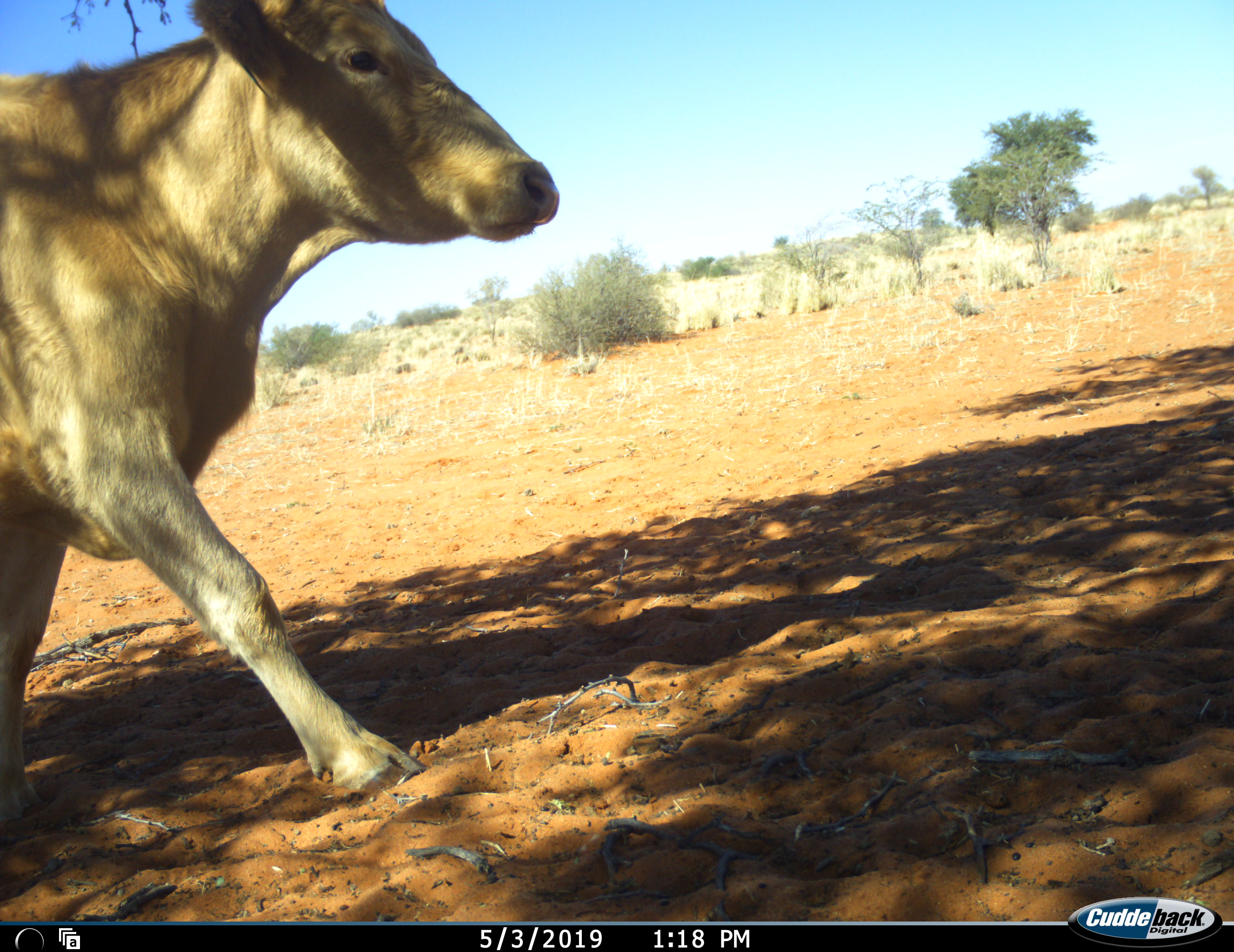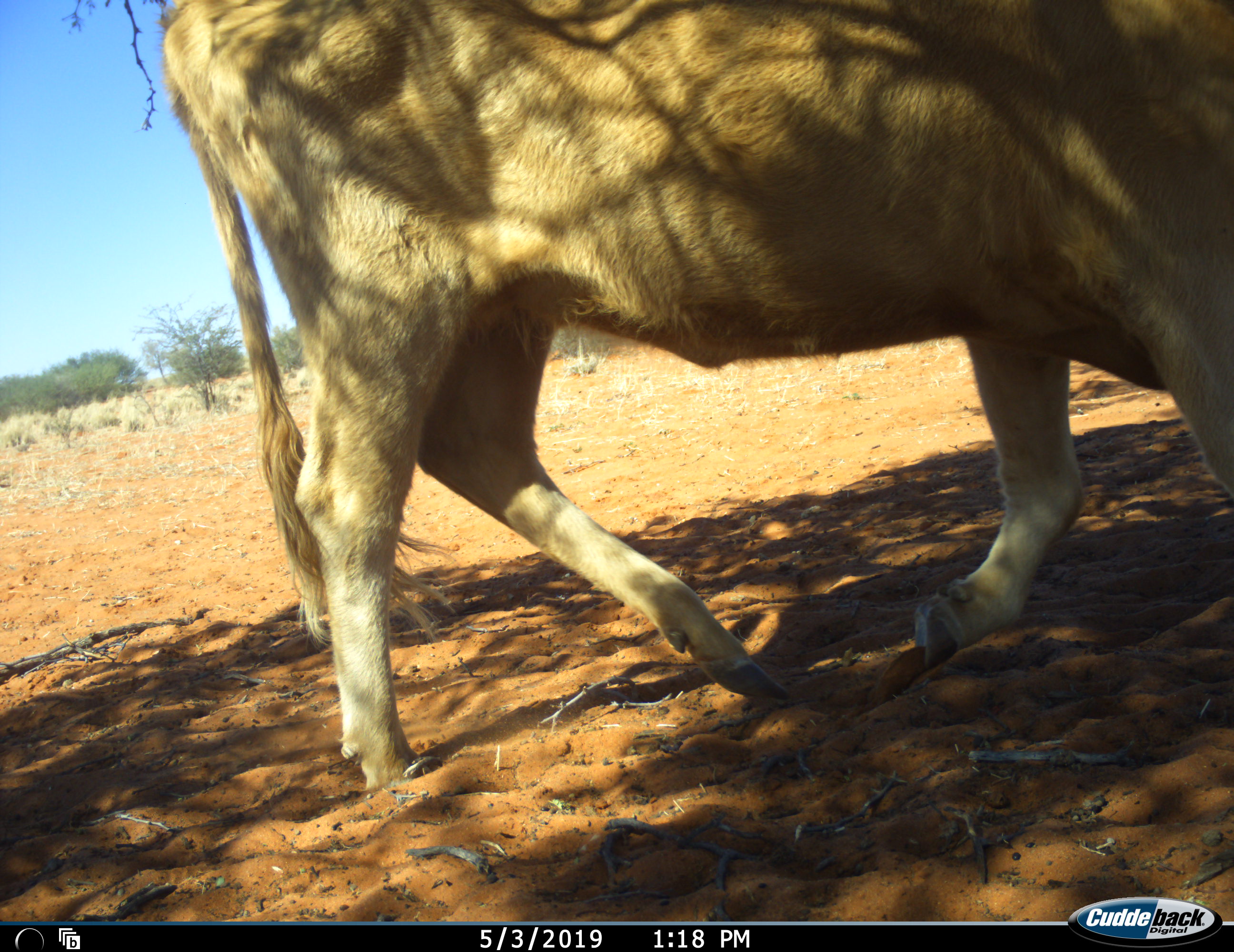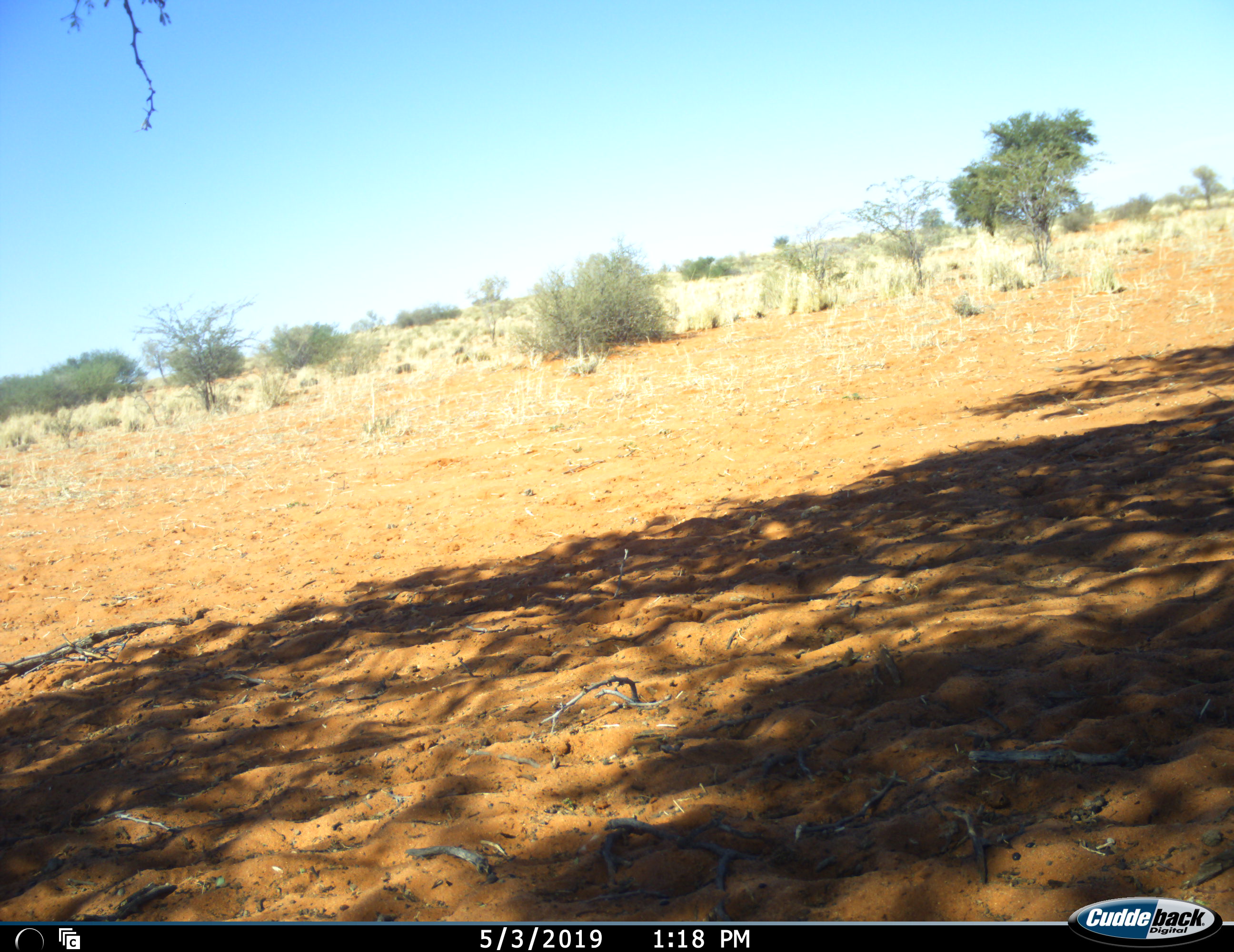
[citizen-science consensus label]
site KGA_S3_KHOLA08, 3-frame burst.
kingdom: Animalia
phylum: Chordata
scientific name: Vertebrata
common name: domestic animal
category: domesticanimal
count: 1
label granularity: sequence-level